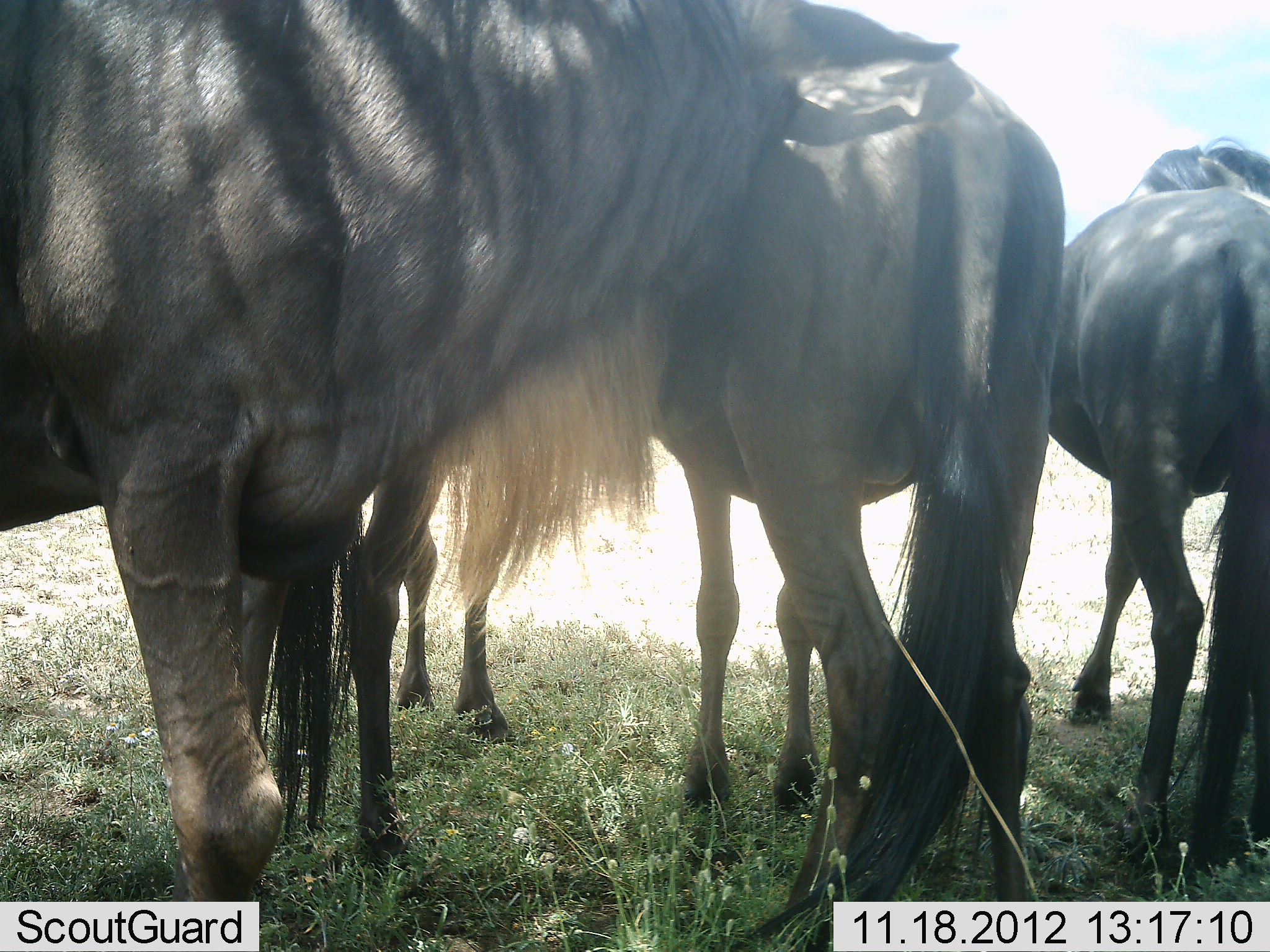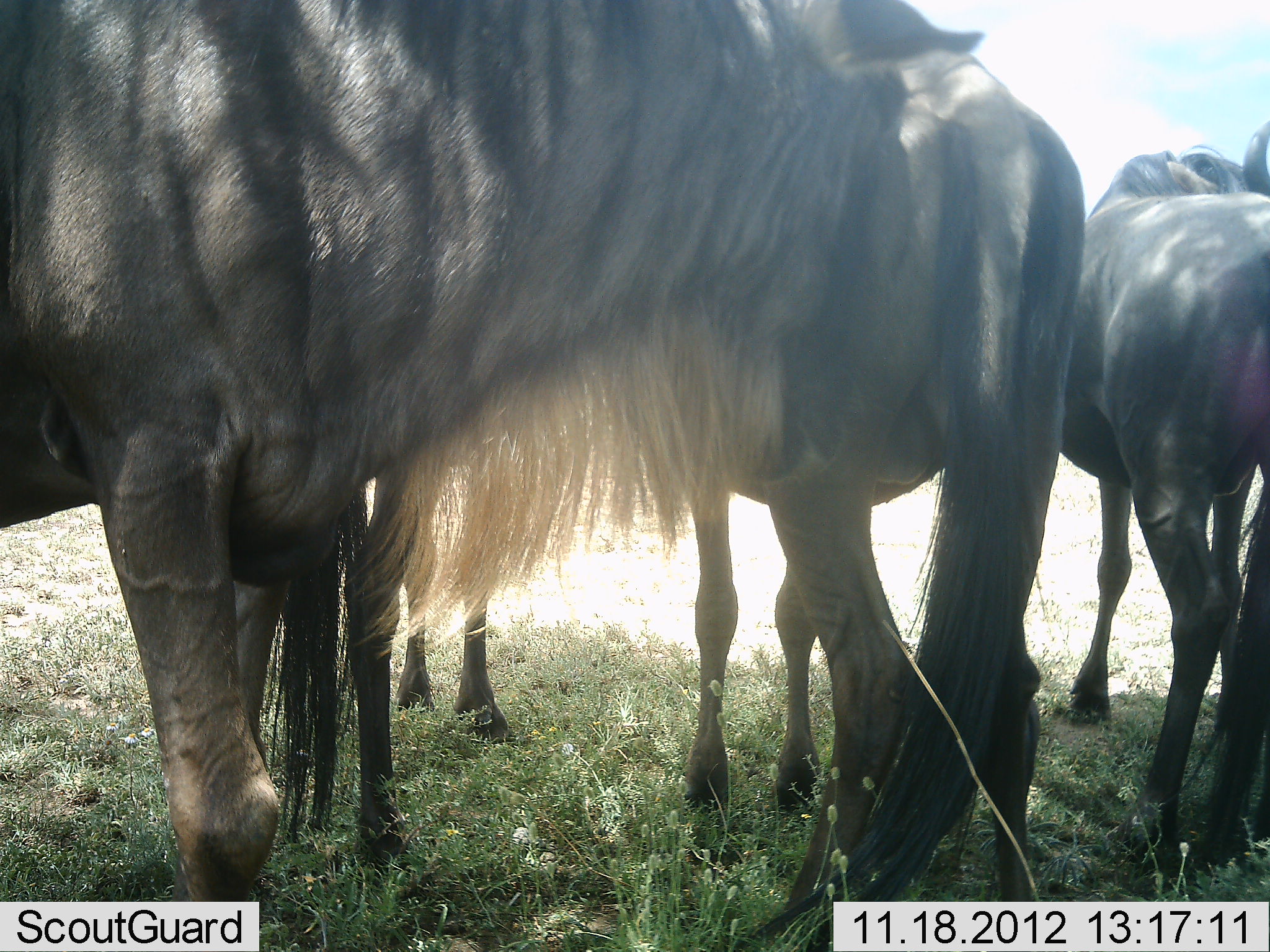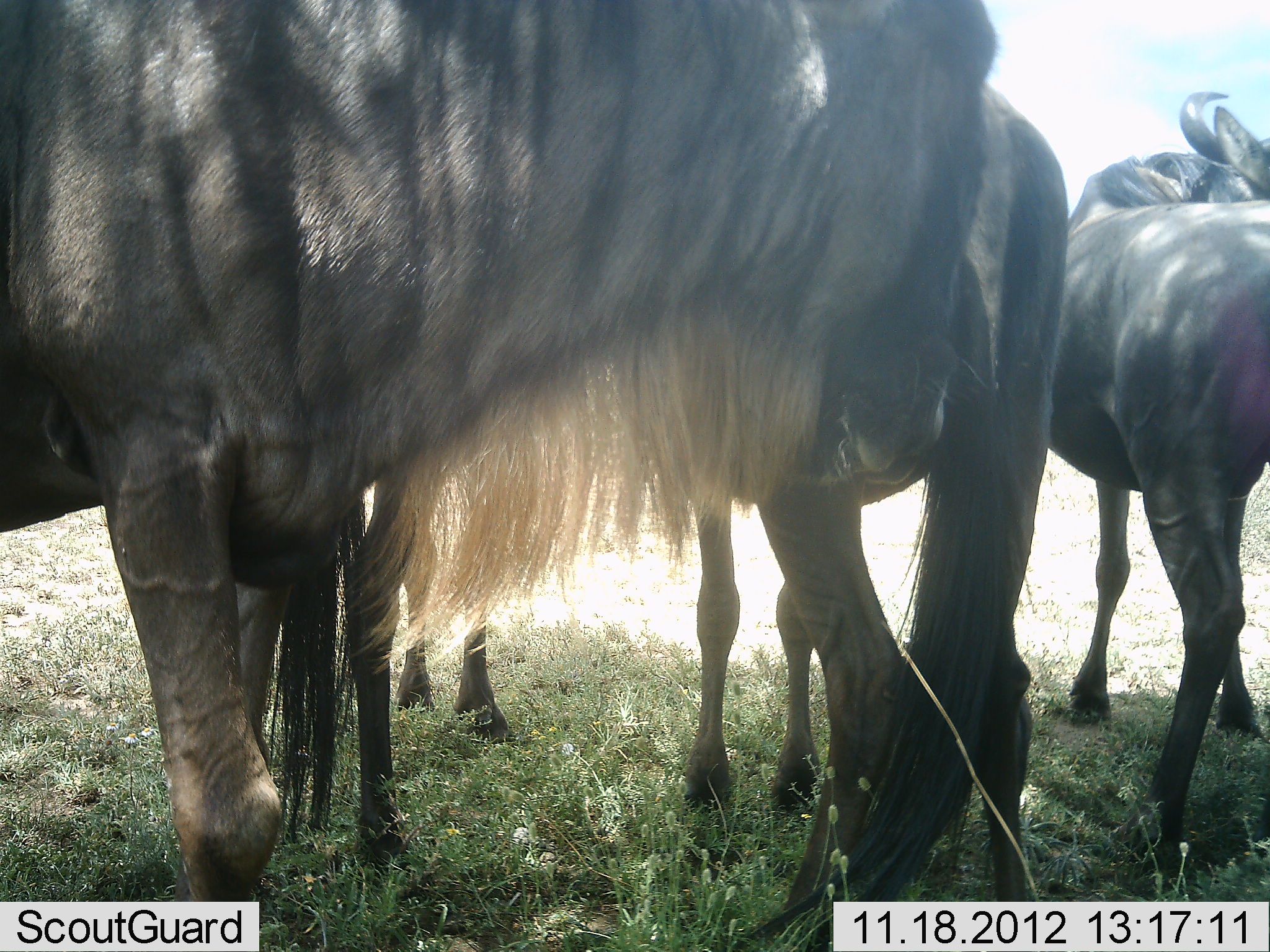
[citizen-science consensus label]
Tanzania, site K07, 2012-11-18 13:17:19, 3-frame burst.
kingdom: Animalia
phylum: Chordata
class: Mammalia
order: Artiodactyla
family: Bovidae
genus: Connochaetes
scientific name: Connochaetes taurinus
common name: blue wildebeest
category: wildebeest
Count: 4.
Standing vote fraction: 100%.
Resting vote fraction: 0%.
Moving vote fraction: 0%.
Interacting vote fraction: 10%.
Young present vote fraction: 0%.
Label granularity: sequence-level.